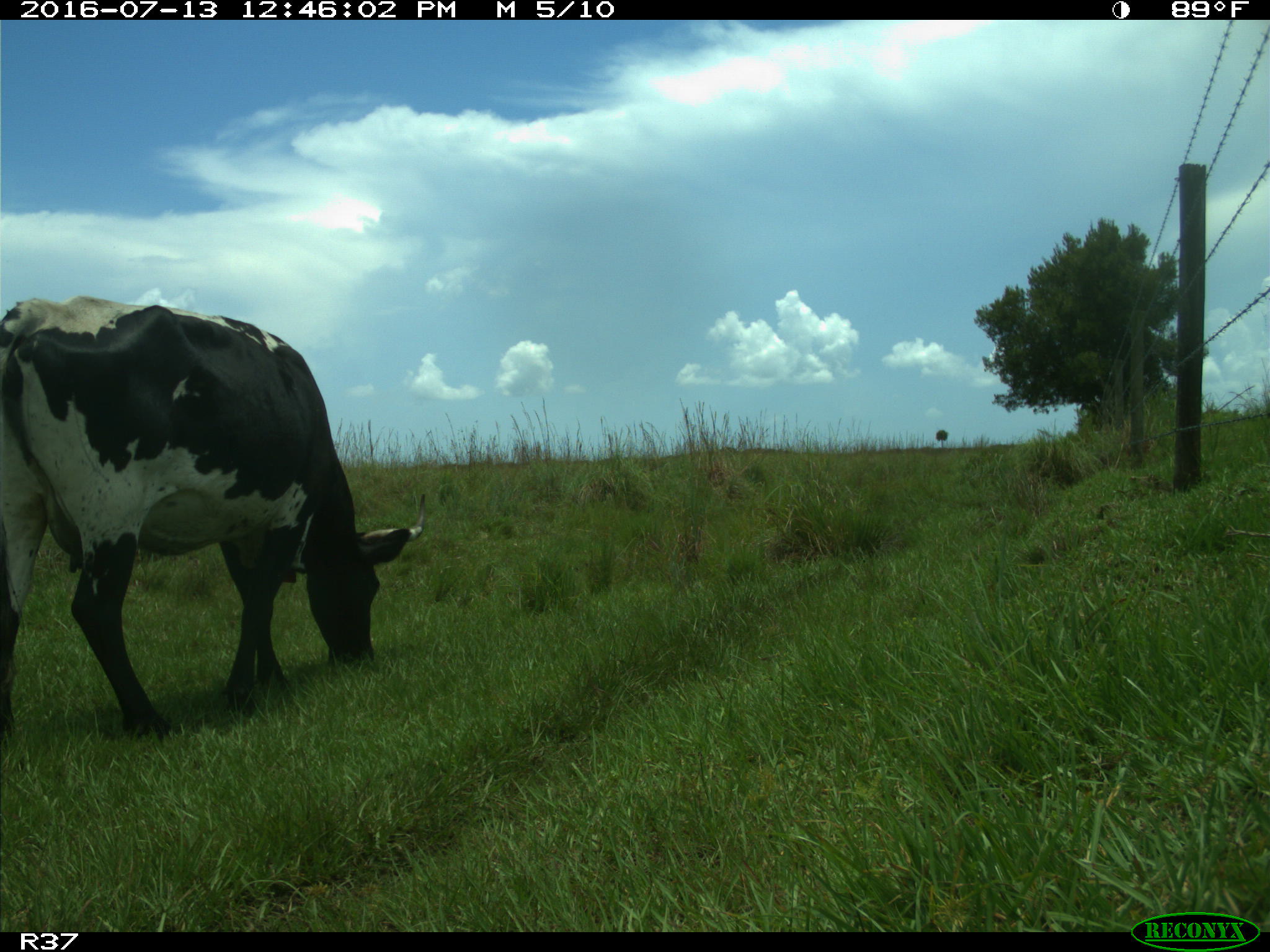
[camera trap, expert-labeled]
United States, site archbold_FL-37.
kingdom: Animalia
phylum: Chordata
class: Mammalia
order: Artiodactyla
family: Bovidae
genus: Bos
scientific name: Bos taurus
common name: domestic cow